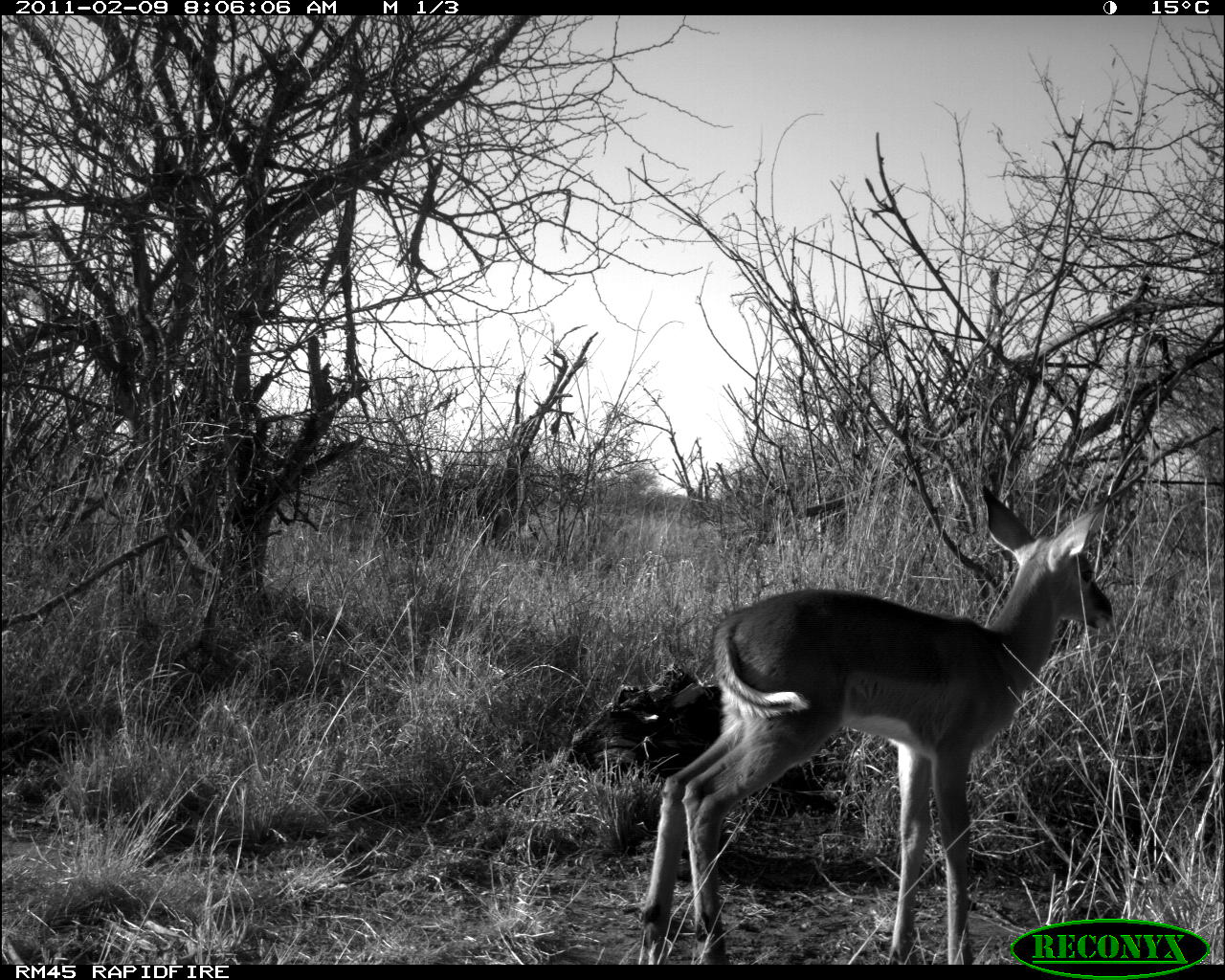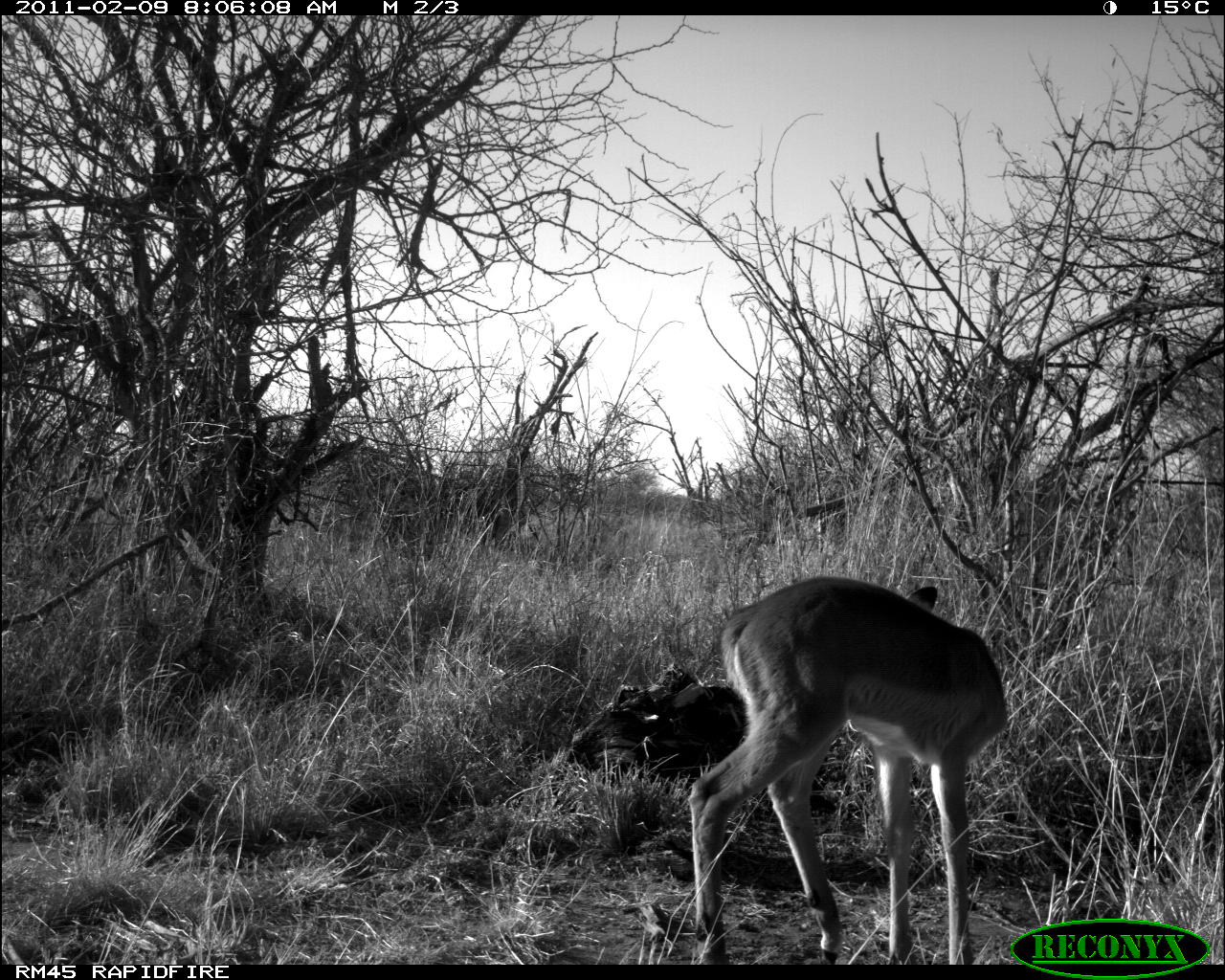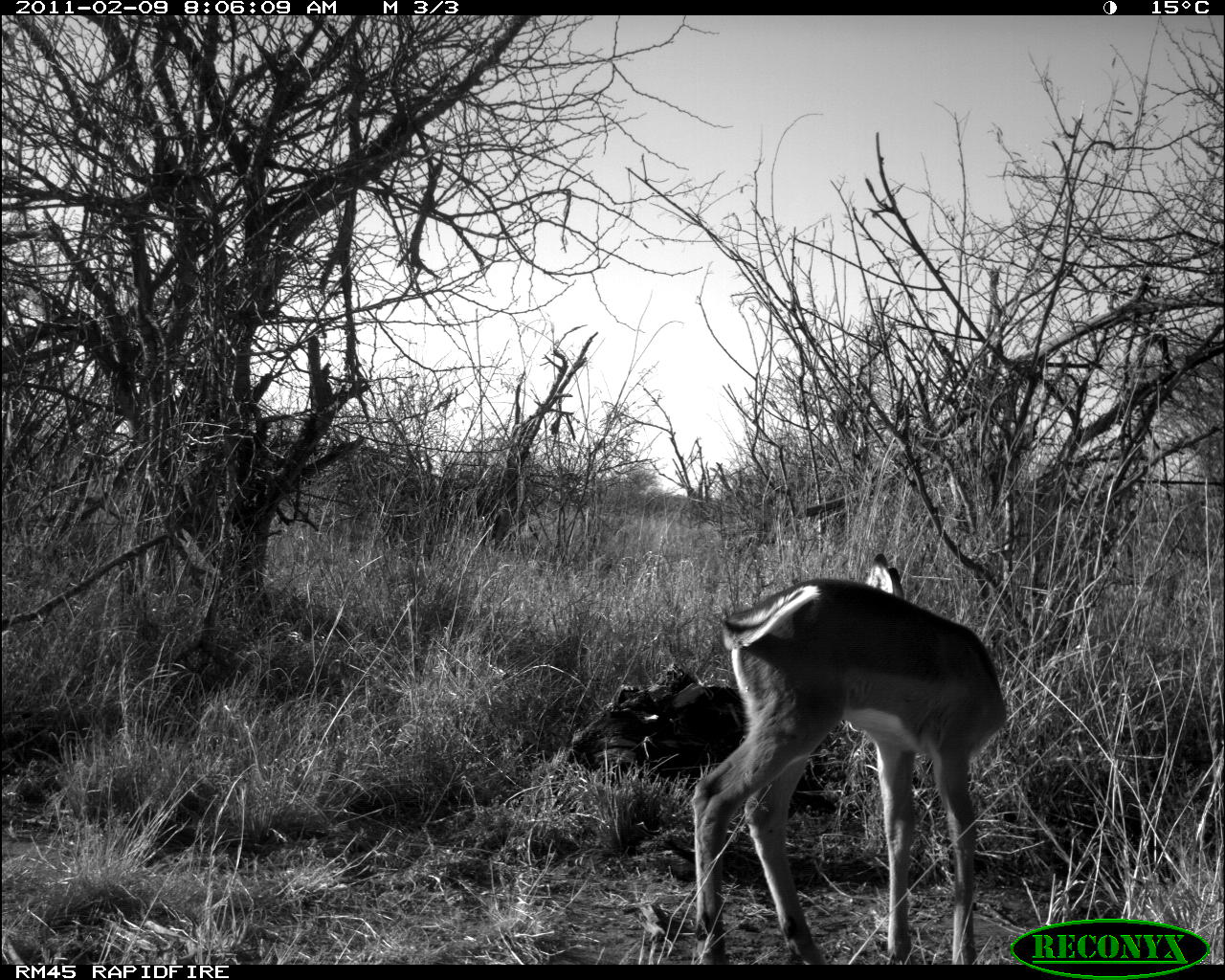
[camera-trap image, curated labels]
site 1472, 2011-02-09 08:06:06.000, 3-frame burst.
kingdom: Animalia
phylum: Chordata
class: Mammalia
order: Artiodactyla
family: Bovidae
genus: Aepyceros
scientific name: Aepyceros melampus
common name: impala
Aepyceros melampus (impala), count 1.